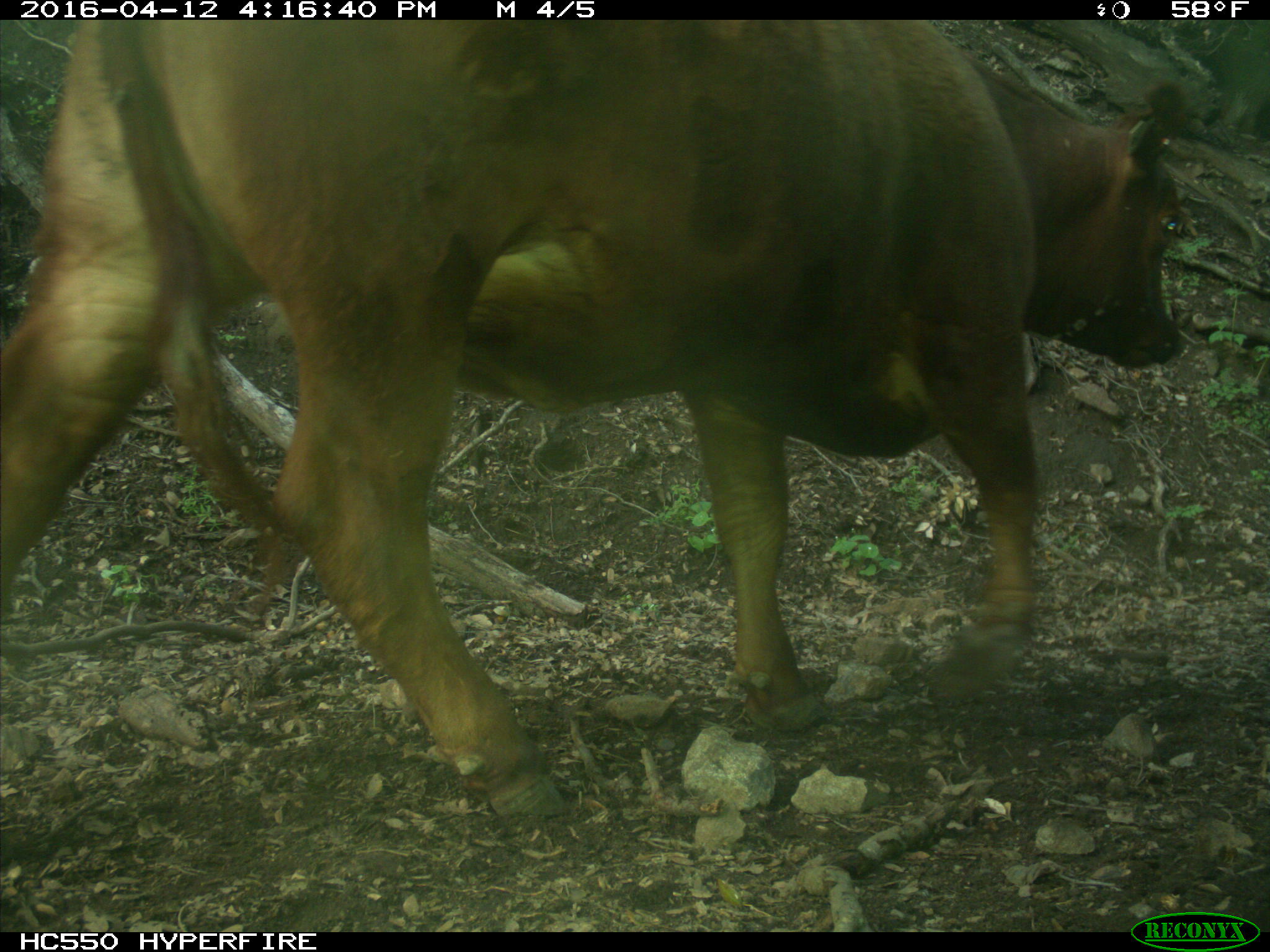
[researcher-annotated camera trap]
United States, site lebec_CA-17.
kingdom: Animalia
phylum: Chordata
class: Mammalia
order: Artiodactyla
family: Bovidae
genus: Bos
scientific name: Bos taurus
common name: domestic cow